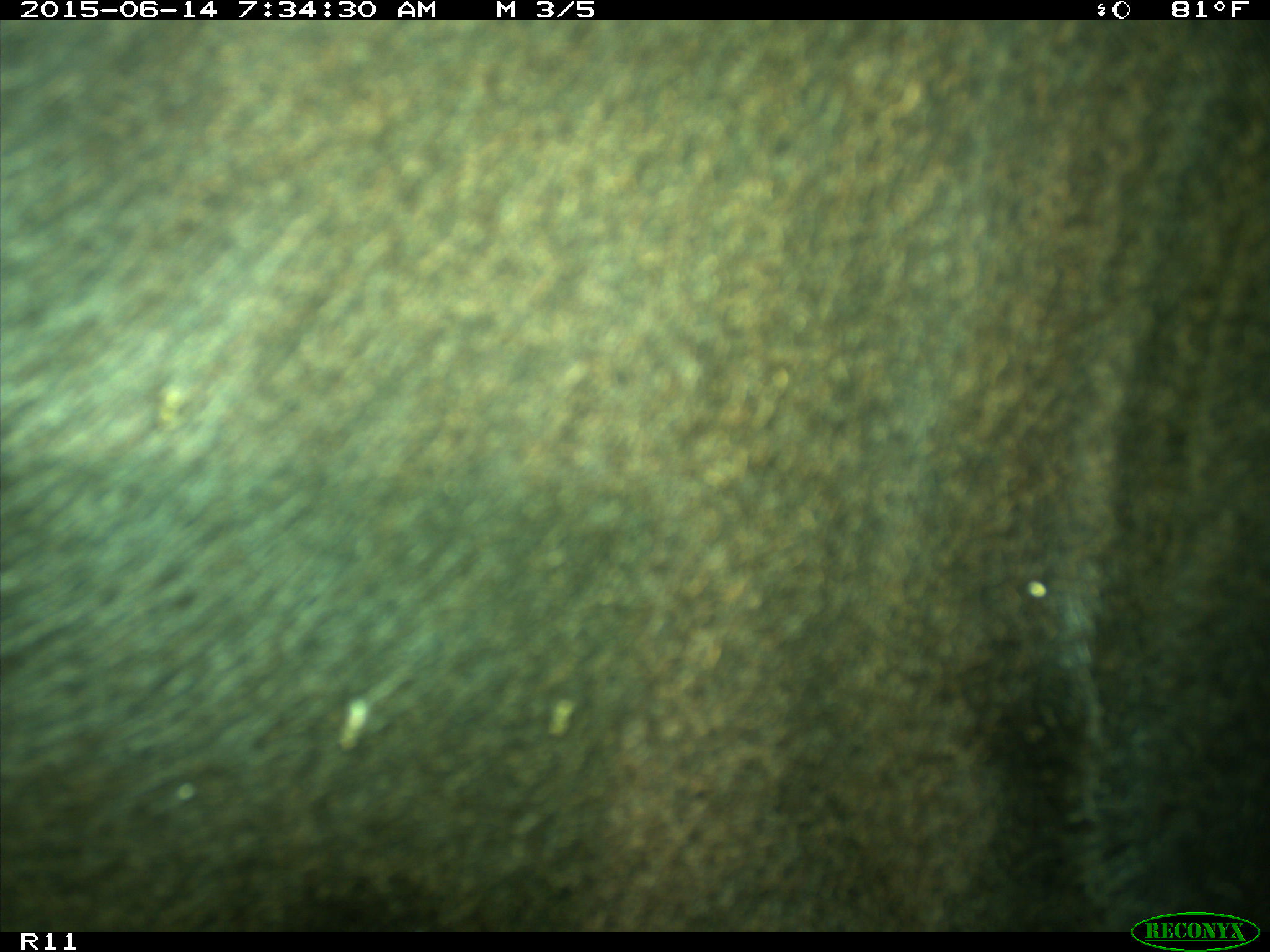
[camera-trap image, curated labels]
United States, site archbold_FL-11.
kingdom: Animalia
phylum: Chordata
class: Mammalia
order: Artiodactyla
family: Bovidae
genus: Bos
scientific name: Bos taurus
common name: domestic cow